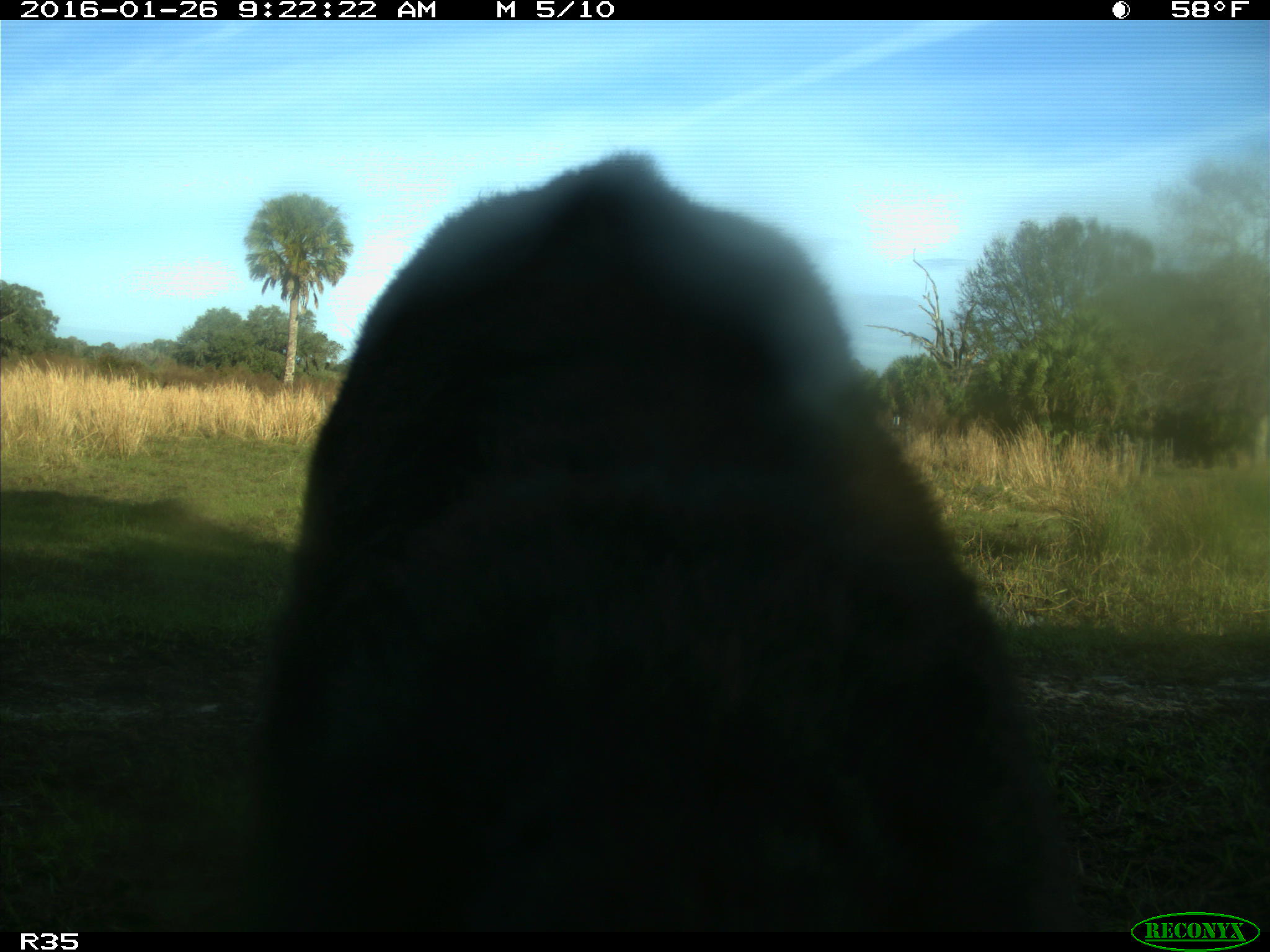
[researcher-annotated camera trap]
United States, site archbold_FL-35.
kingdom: Animalia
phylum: Chordata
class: Mammalia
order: Artiodactyla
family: Bovidae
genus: Bos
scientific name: Bos taurus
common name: domestic cow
Bos taurus (domestic cow).